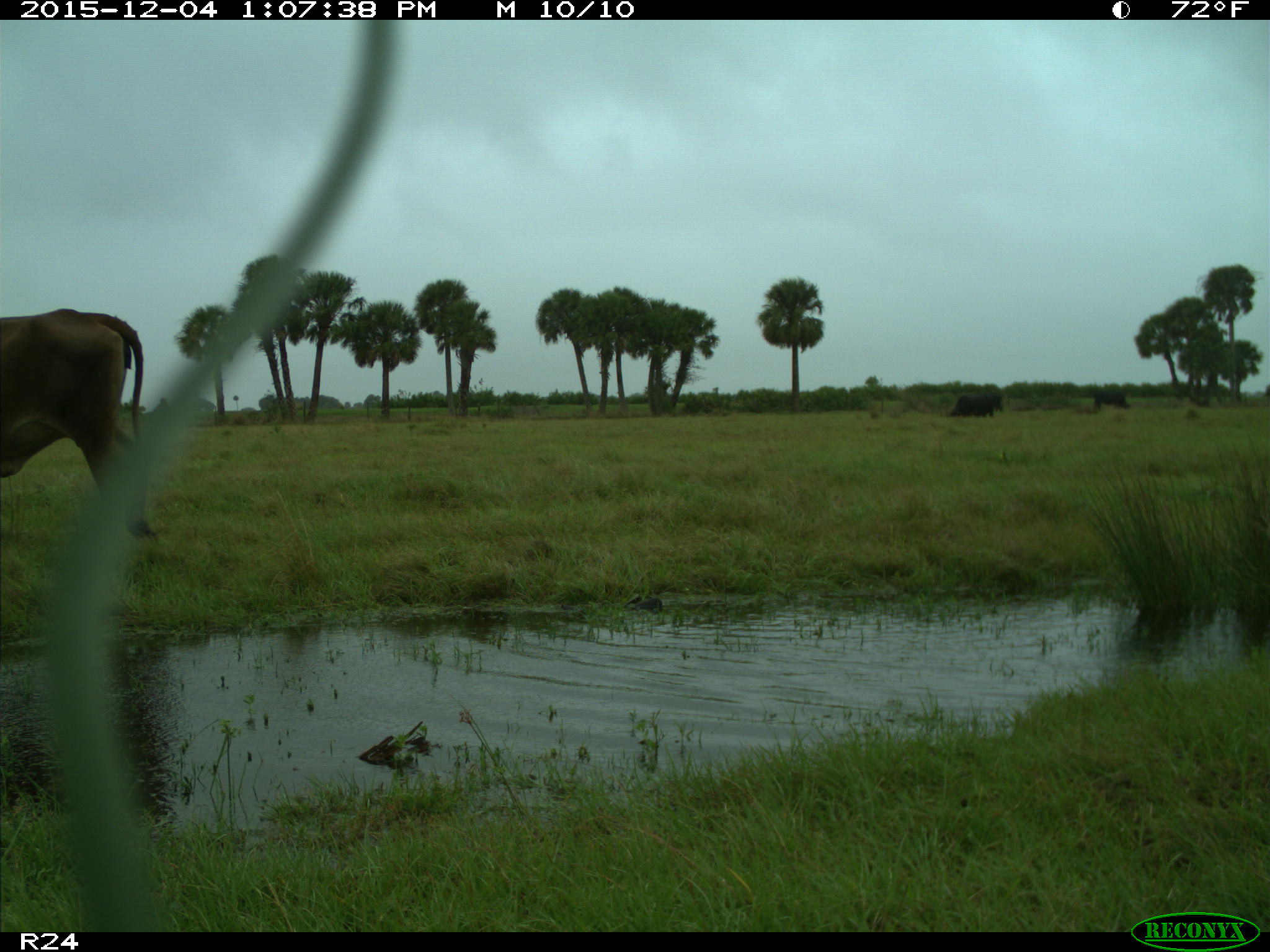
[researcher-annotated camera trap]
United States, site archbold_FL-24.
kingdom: Animalia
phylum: Chordata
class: Mammalia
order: Artiodactyla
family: Bovidae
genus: Bos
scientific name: Bos taurus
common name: domestic cow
Bos taurus (domestic cow).